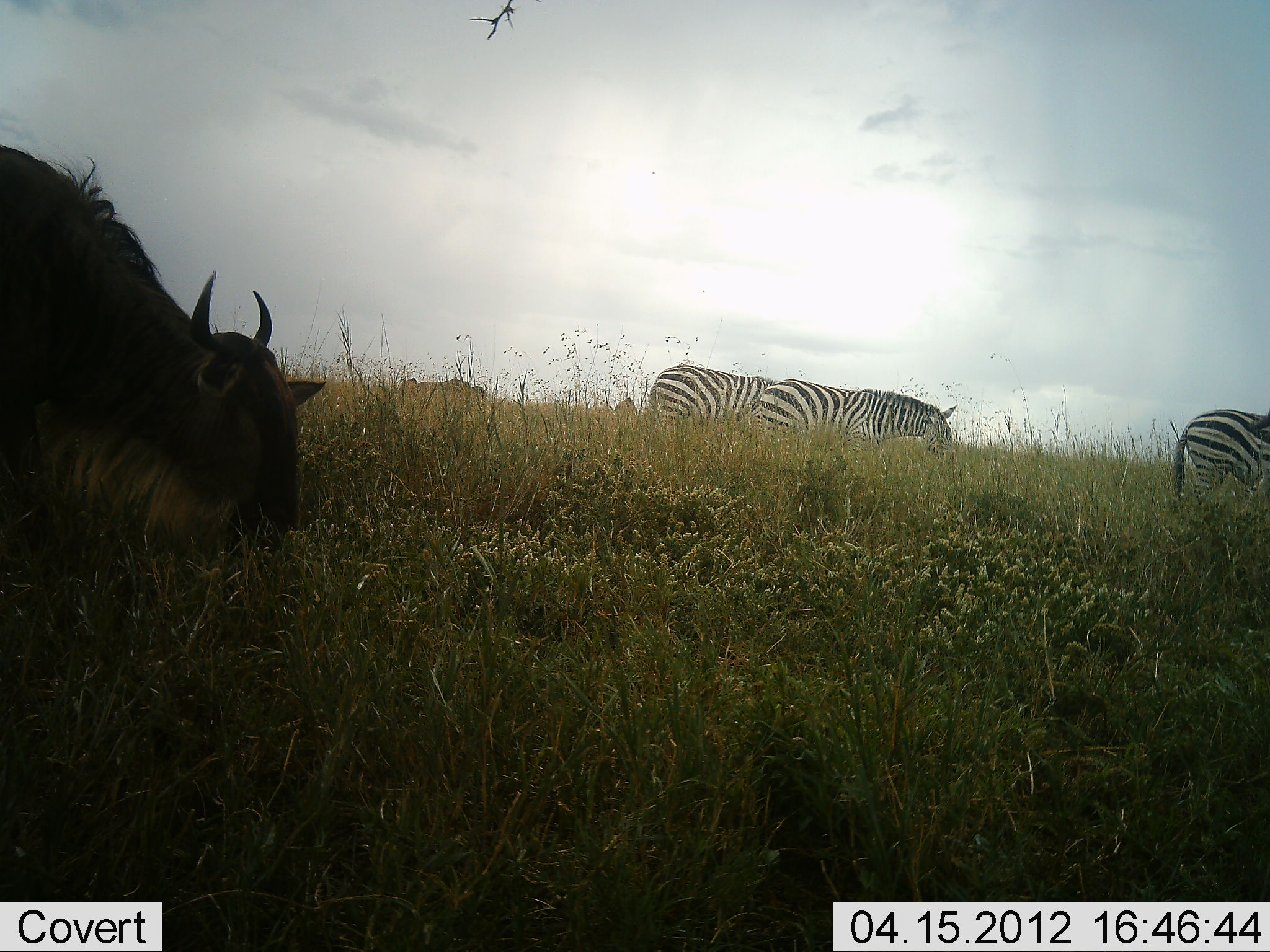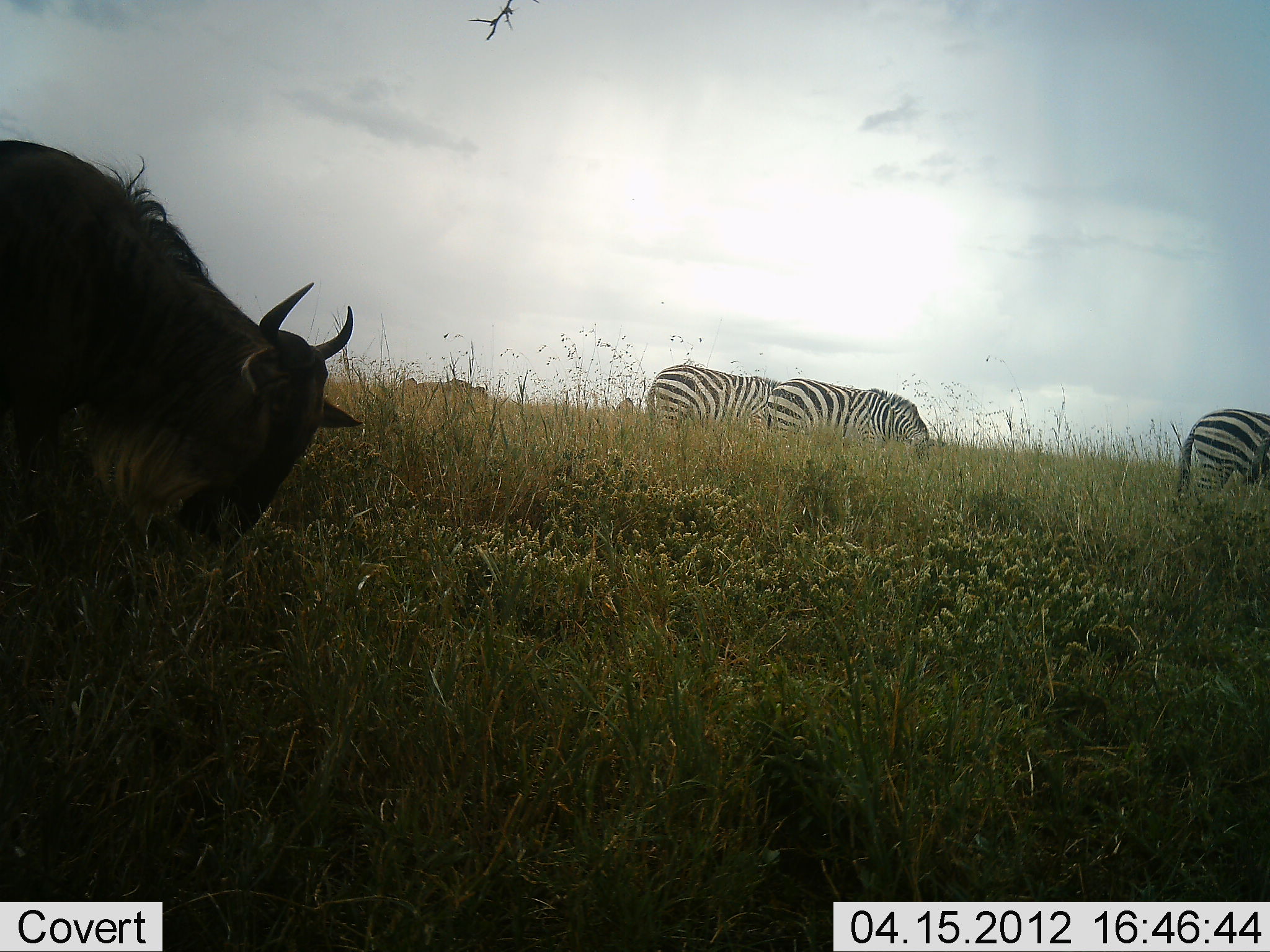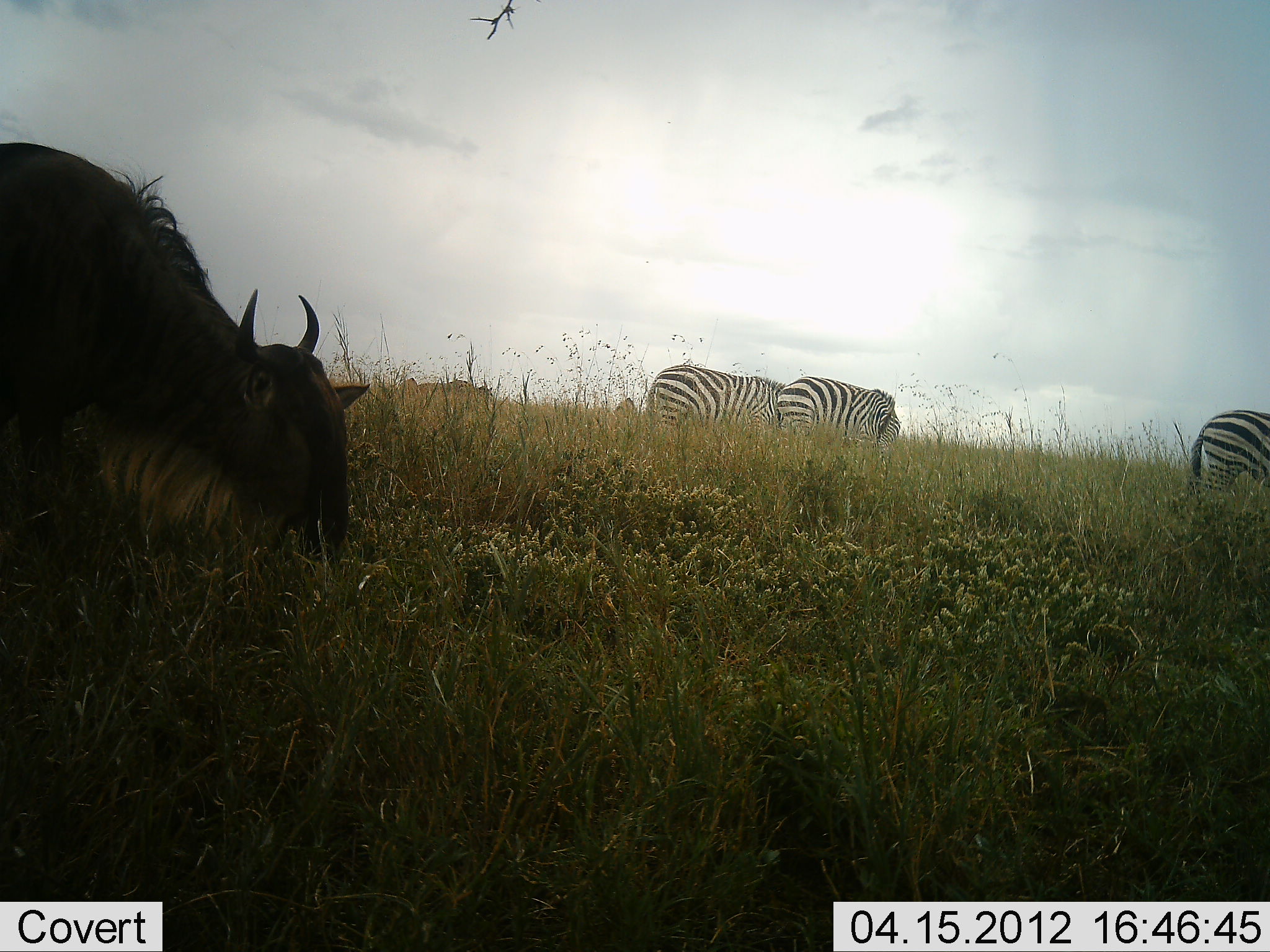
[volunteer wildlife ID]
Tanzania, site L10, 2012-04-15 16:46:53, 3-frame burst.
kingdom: Animalia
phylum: Chordata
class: Mammalia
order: Artiodactyla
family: Bovidae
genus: Connochaetes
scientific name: Connochaetes taurinus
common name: blue wildebeest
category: wildebeest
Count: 1.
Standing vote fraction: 11%.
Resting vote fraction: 0%.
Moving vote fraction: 6%.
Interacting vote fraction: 0%.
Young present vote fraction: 0%.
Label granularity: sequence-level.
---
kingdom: Animalia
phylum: Chordata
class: Mammalia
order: Perissodactyla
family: Equidae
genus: Equus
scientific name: Equus quagga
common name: plains zebra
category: zebra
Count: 3.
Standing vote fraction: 10%.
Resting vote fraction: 0%.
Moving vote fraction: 0%.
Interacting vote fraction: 0%.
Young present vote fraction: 0%.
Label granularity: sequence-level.